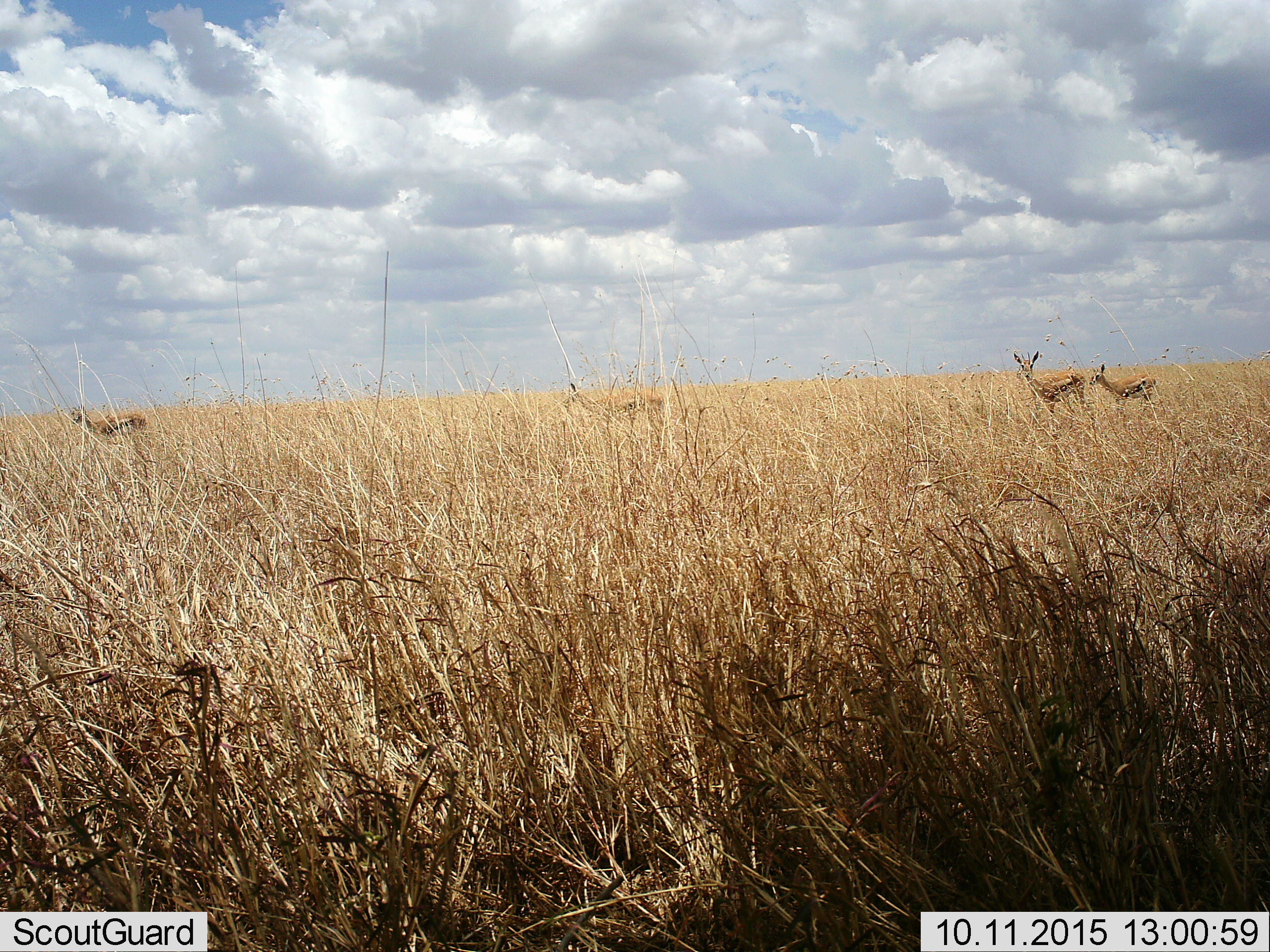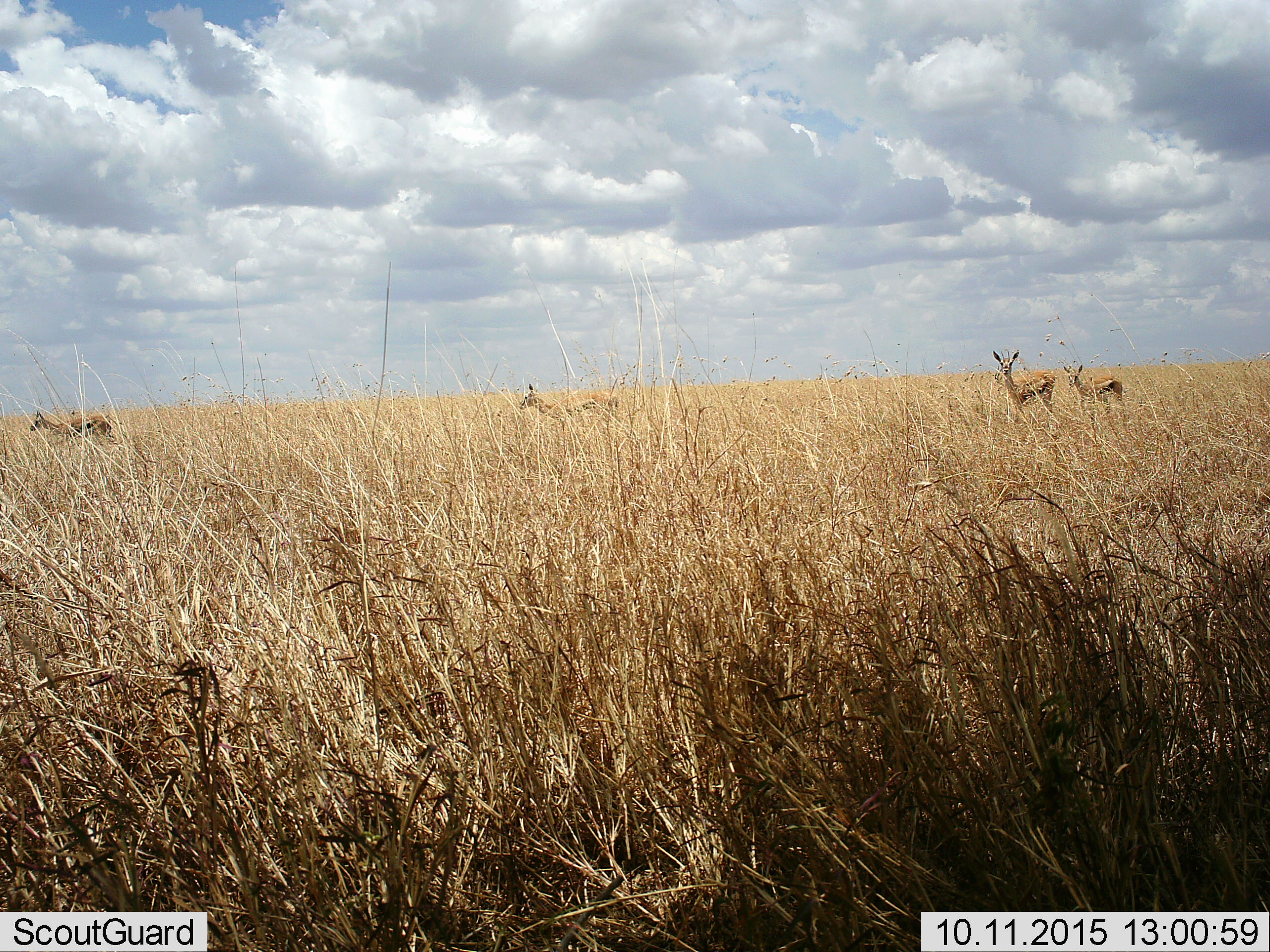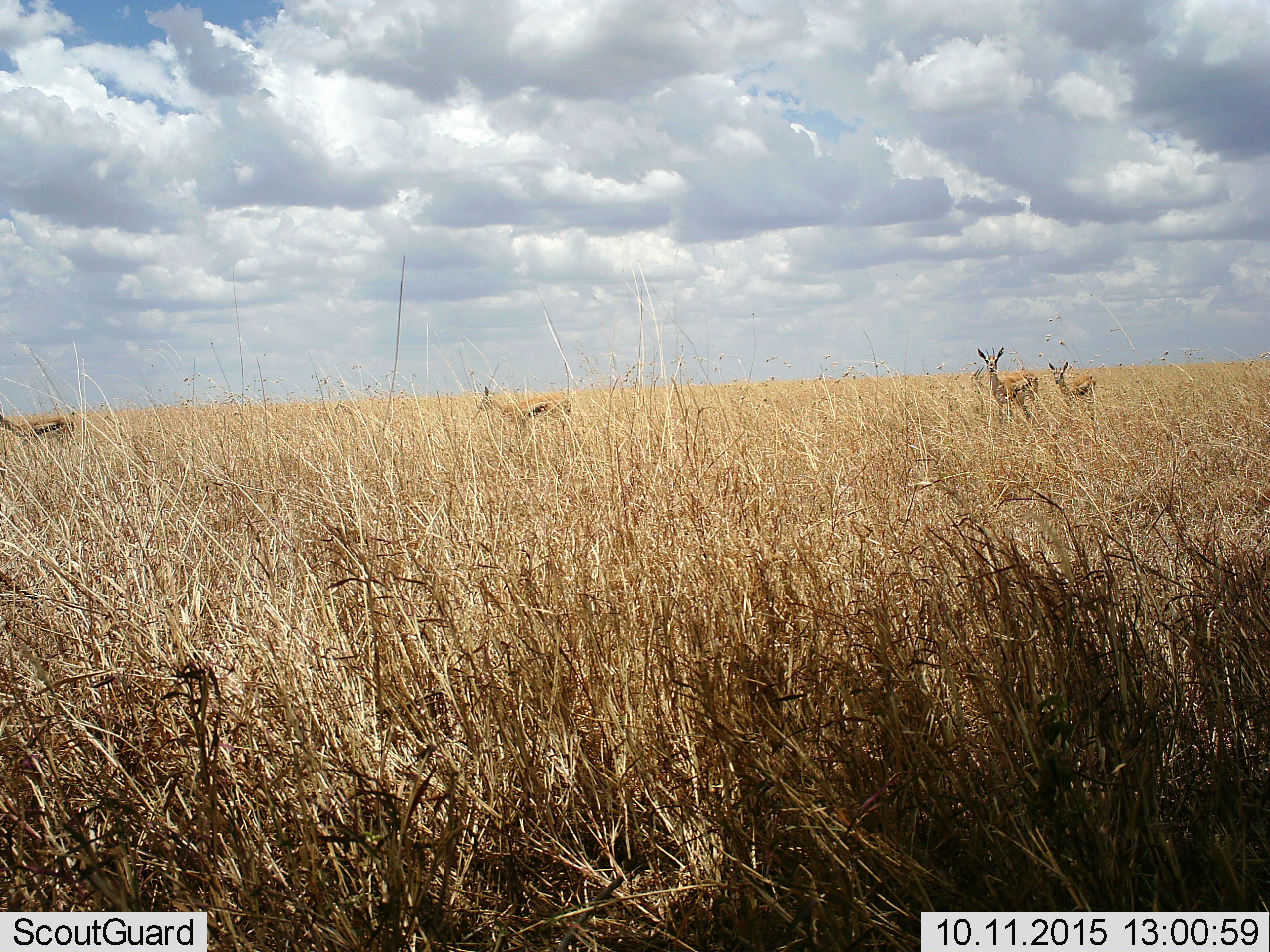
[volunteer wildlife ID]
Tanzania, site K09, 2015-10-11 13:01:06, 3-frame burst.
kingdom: Animalia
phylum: Chordata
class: Mammalia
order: Artiodactyla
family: Bovidae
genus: Eudorcas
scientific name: Eudorcas thomsonii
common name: thomson's gazelle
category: gazellethomsons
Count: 4.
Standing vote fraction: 50%.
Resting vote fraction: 0%.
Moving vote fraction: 70%.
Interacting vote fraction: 0%.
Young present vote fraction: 30%.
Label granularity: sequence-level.